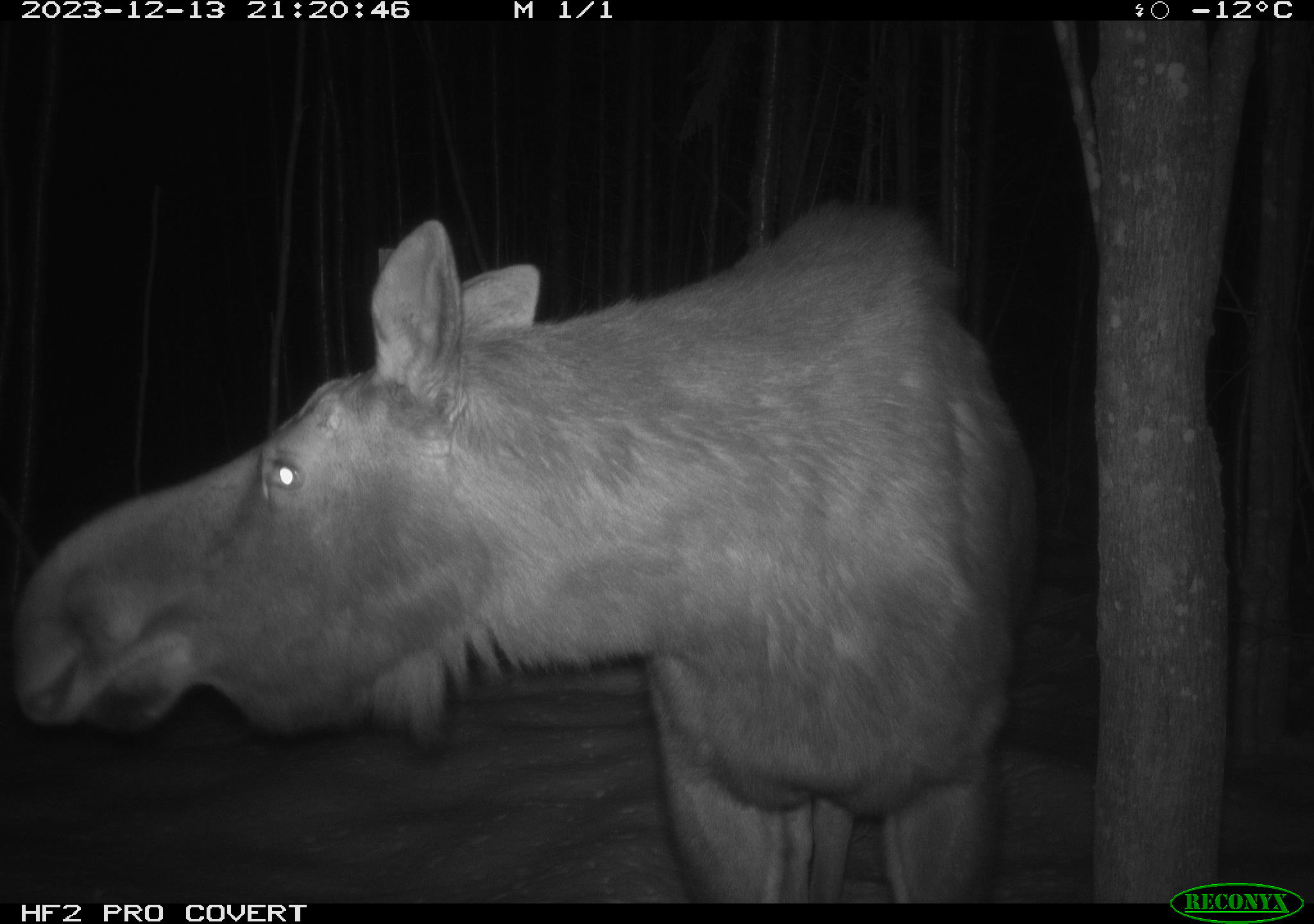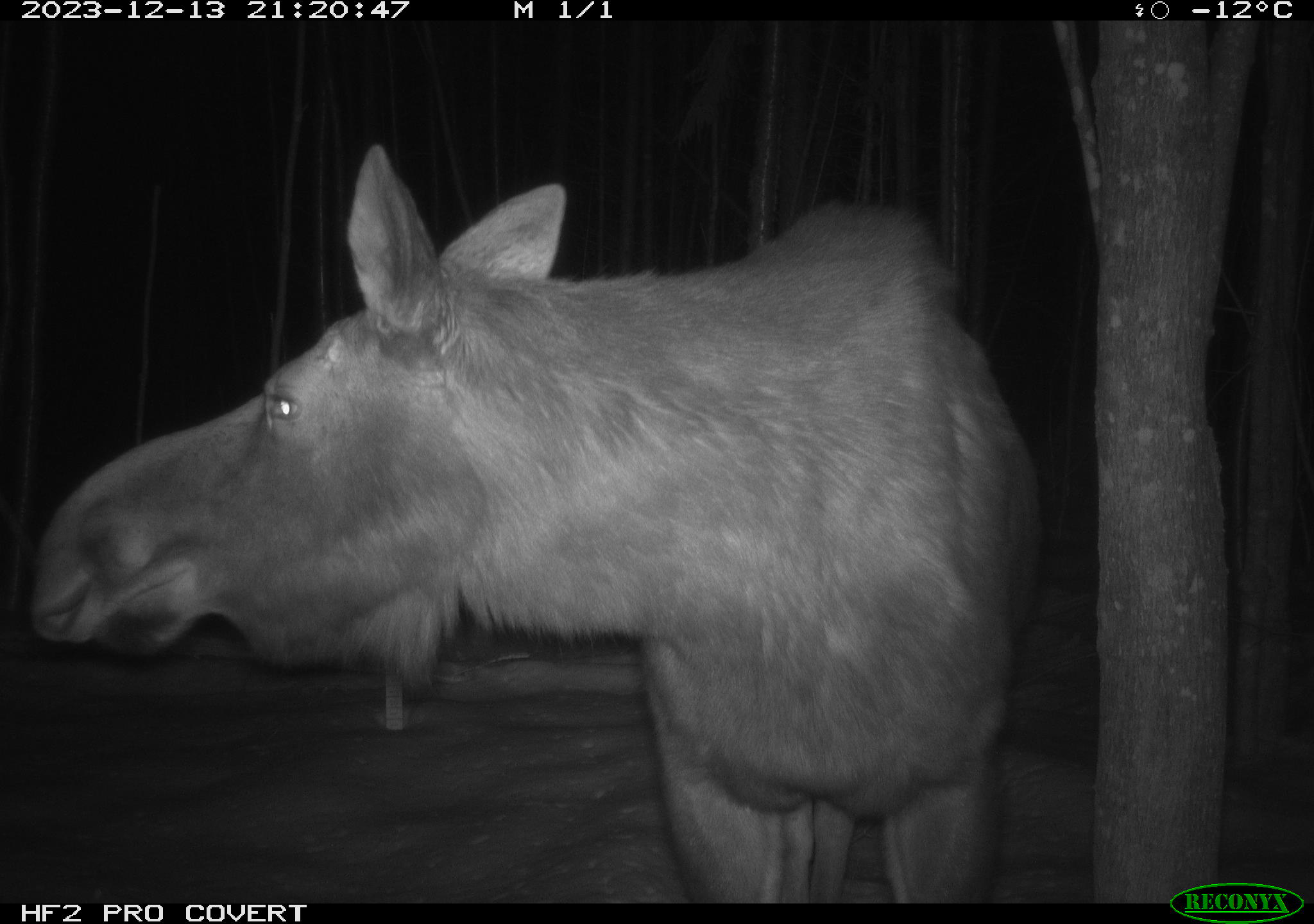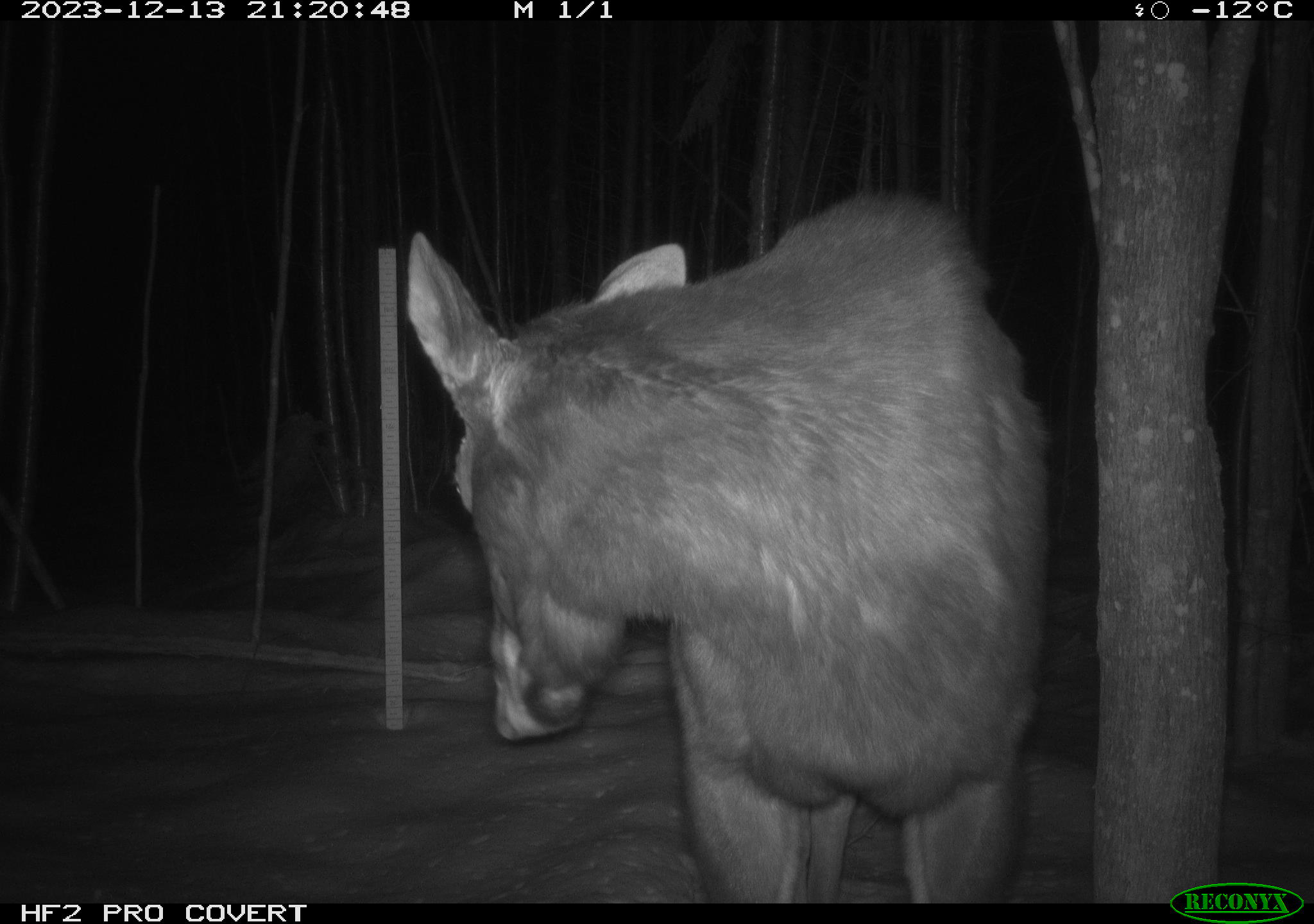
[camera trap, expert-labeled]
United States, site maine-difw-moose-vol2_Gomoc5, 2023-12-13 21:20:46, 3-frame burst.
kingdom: Animalia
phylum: Chordata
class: Mammalia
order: Artiodactyla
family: Cervidae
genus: Alces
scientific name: Alces alces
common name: moose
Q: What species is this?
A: Moose (Alces alces).